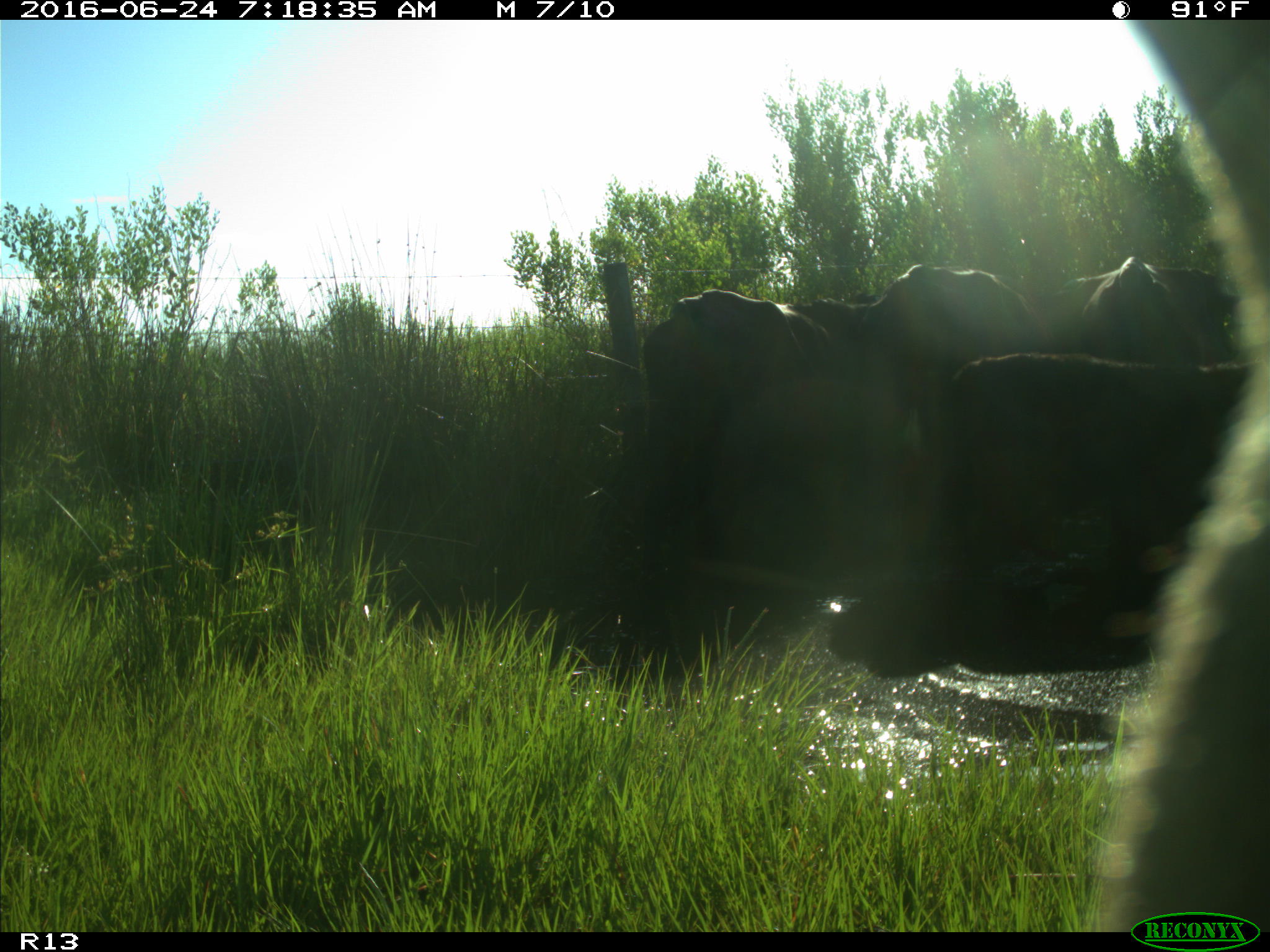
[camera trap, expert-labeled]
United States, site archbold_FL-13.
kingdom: Animalia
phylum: Chordata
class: Mammalia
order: Artiodactyla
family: Bovidae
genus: Bos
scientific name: Bos taurus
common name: domestic cow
Bos taurus (domestic cow).